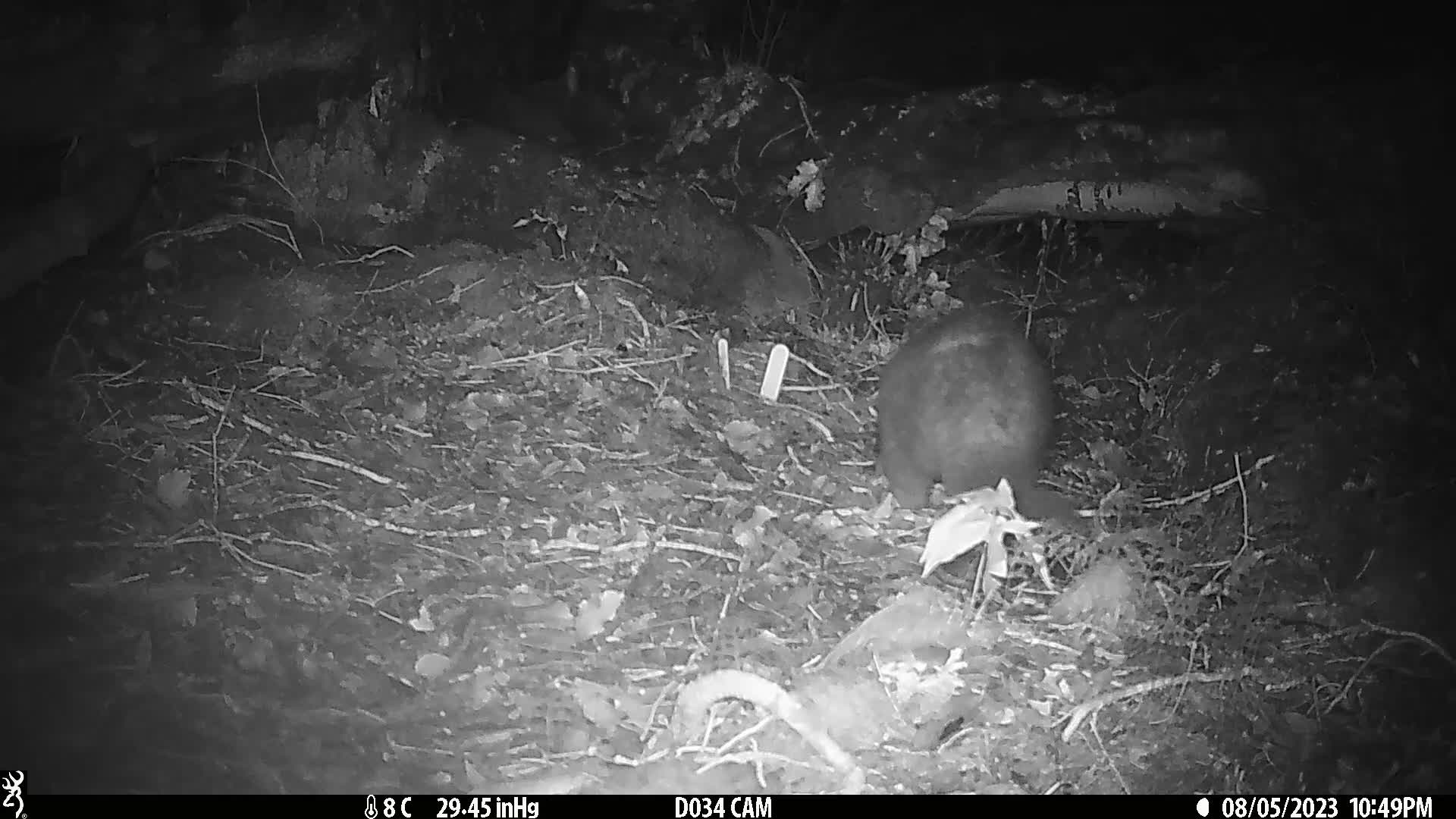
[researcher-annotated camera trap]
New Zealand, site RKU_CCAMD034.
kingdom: Animalia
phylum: Chordata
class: Mammalia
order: Diprotodontia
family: Phalangeridae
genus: Trichosurus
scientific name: Trichosurus vulpecula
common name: common brushtail possum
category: possum